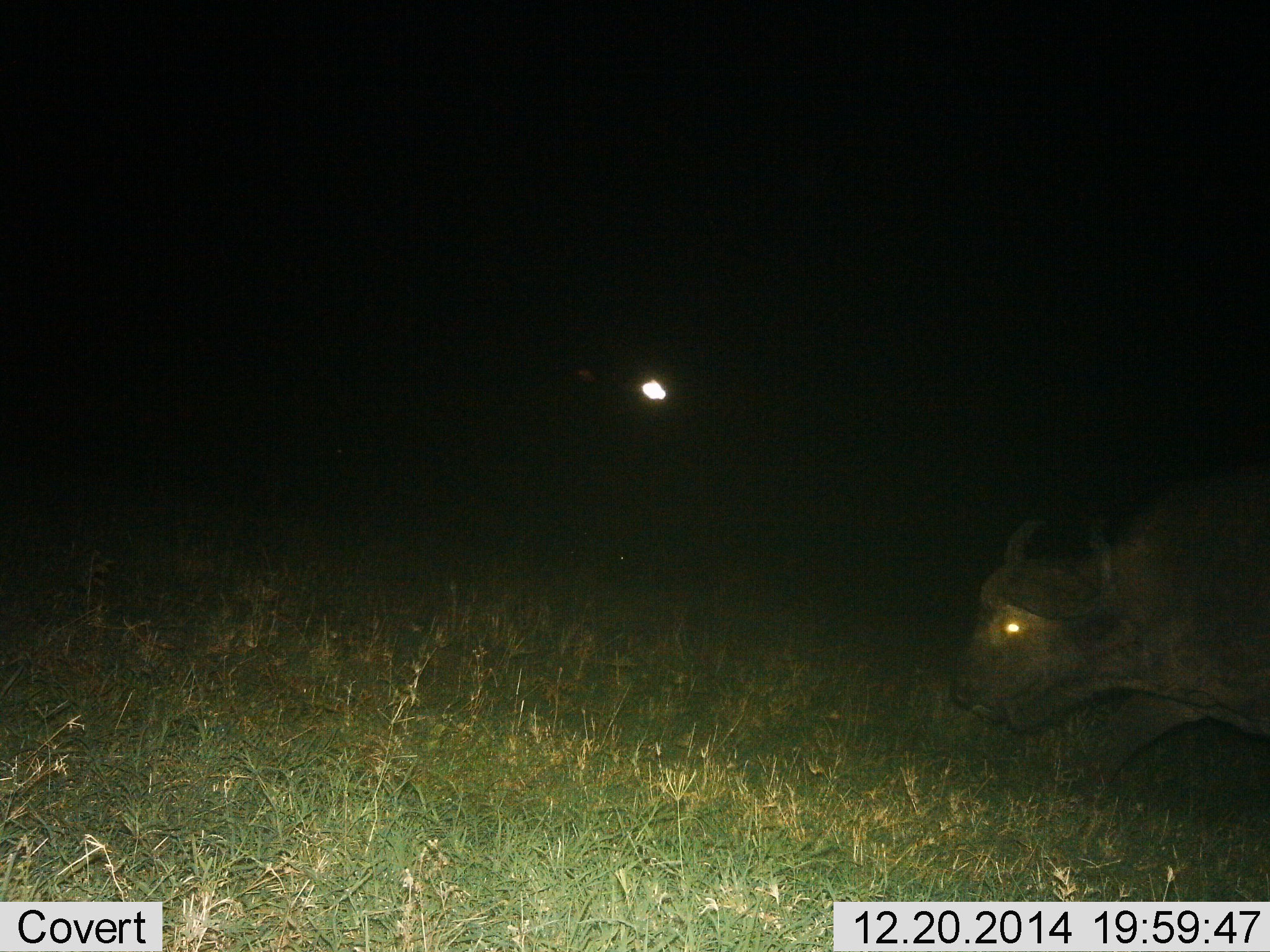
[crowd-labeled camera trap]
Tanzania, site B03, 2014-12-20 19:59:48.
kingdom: Animalia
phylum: Chordata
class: Mammalia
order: Artiodactyla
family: Bovidae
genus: Syncerus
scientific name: Syncerus caffer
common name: cape buffalo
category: buffalo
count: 1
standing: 0%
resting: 0%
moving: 90%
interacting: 0%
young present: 0%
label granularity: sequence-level